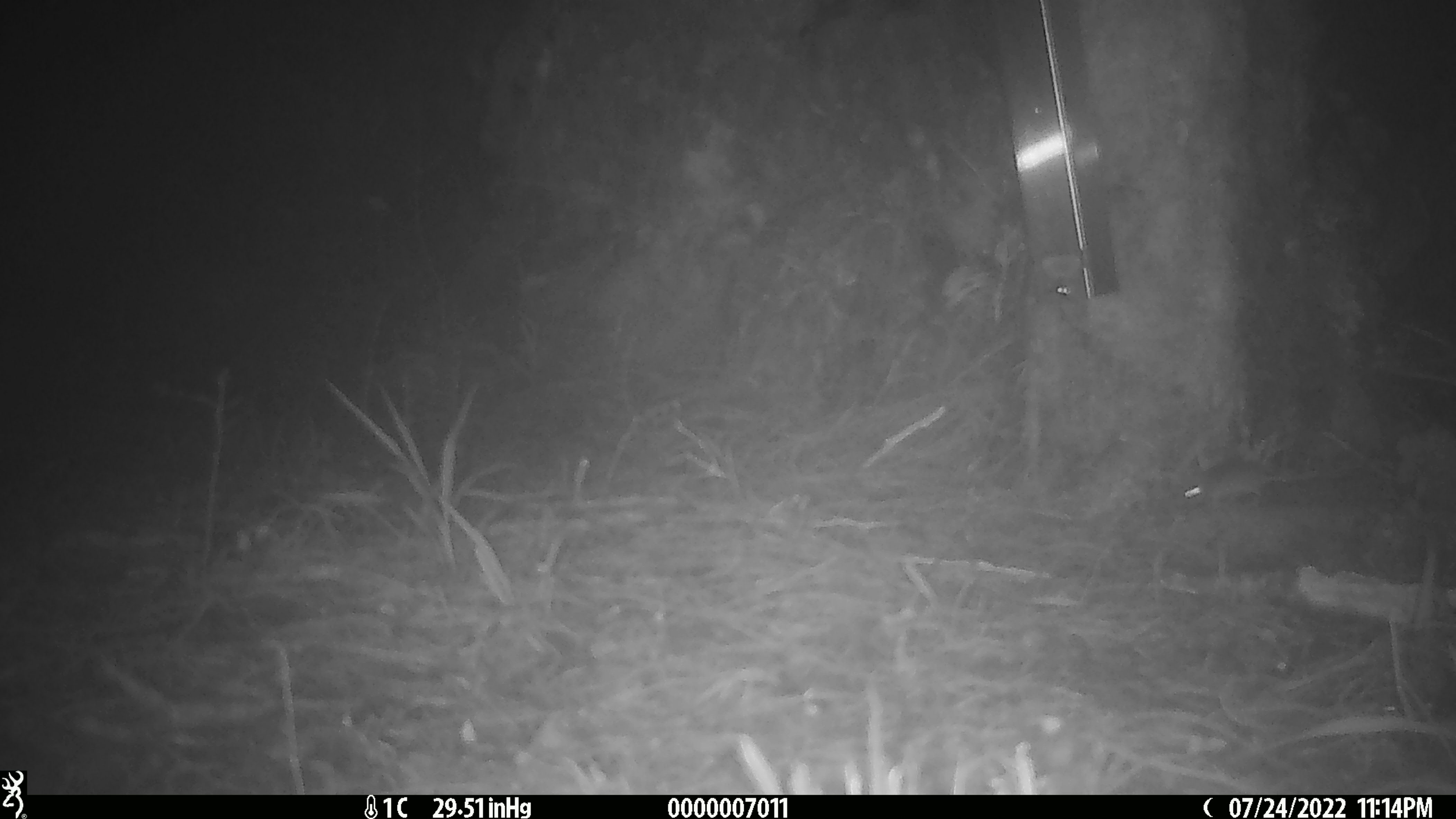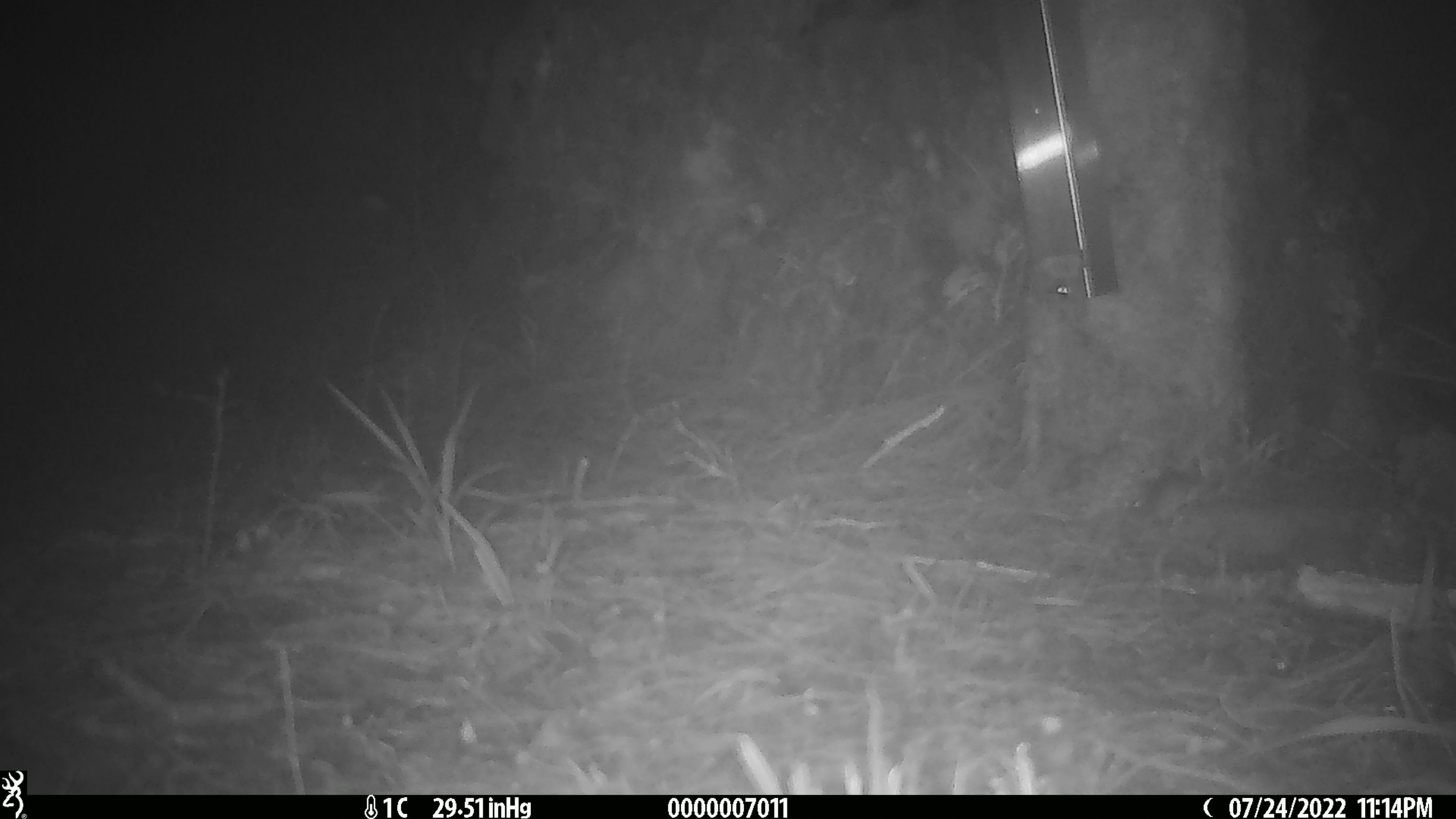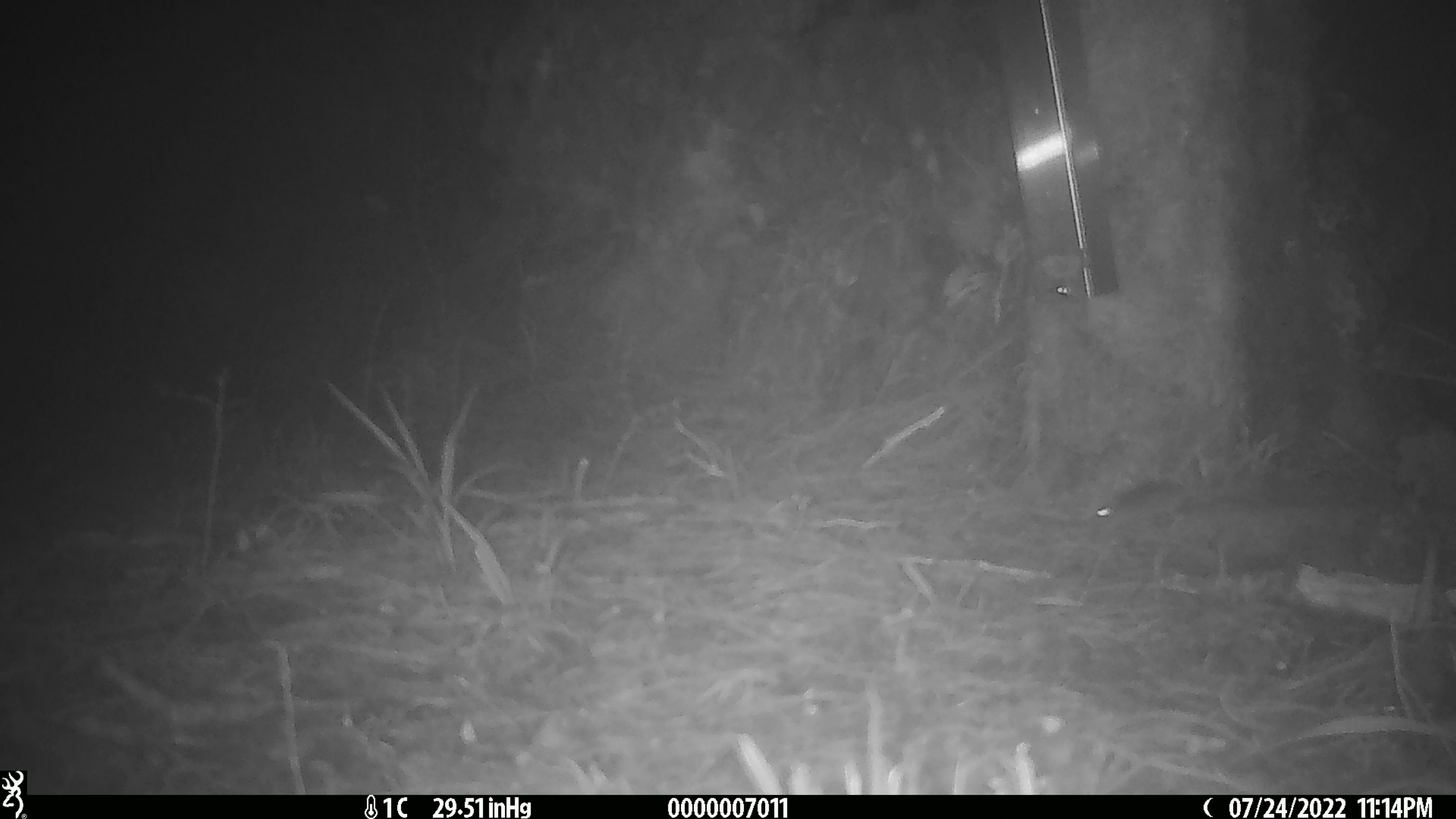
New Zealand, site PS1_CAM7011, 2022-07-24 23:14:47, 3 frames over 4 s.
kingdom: Animalia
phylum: Chordata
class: Mammalia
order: Rodentia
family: Muridae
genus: Mus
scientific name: Mus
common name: mouse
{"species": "mouse (Mus)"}